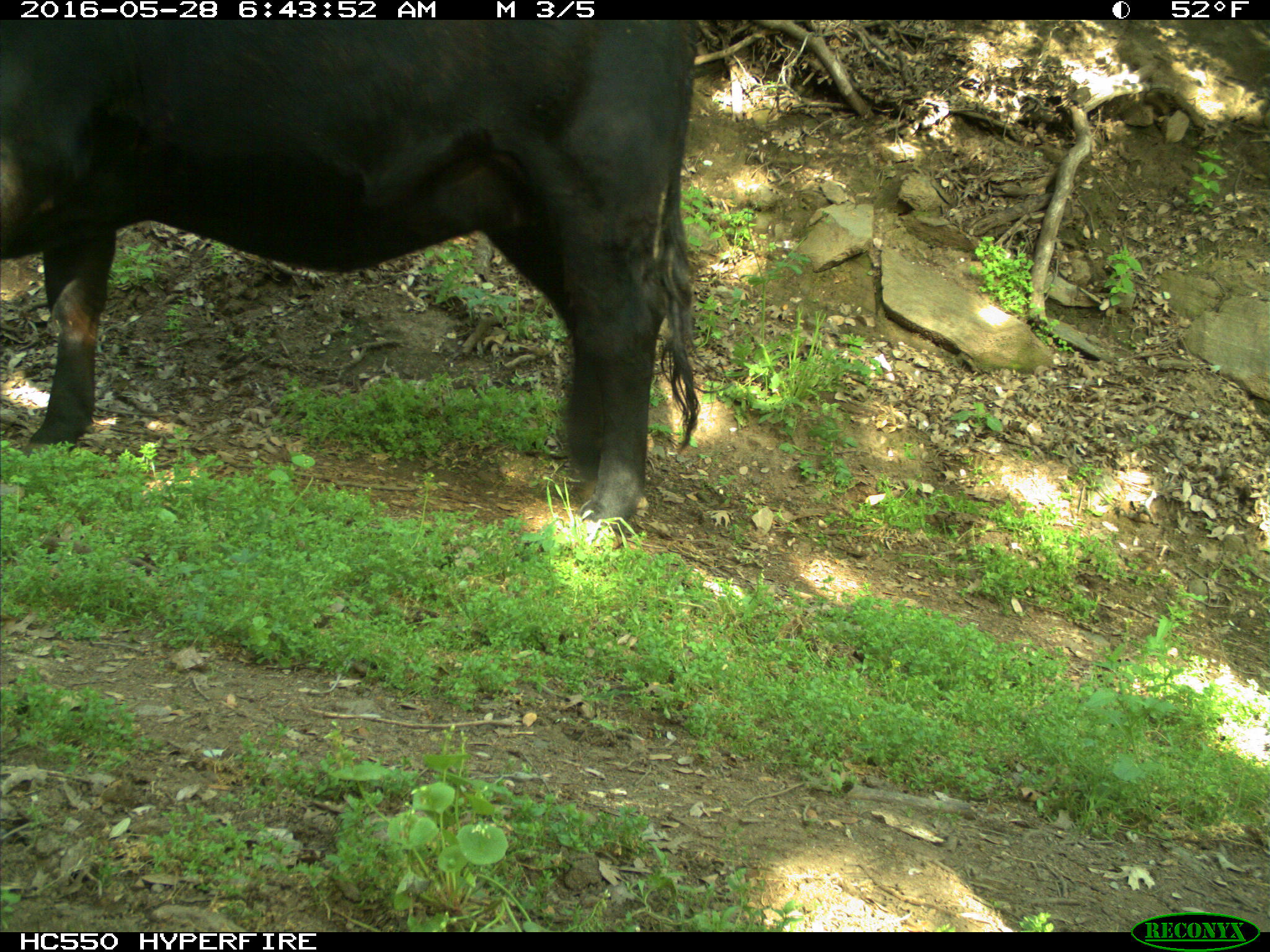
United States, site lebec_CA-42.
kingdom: Animalia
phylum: Chordata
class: Mammalia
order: Artiodactyla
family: Bovidae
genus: Bos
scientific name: Bos taurus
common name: domestic cow